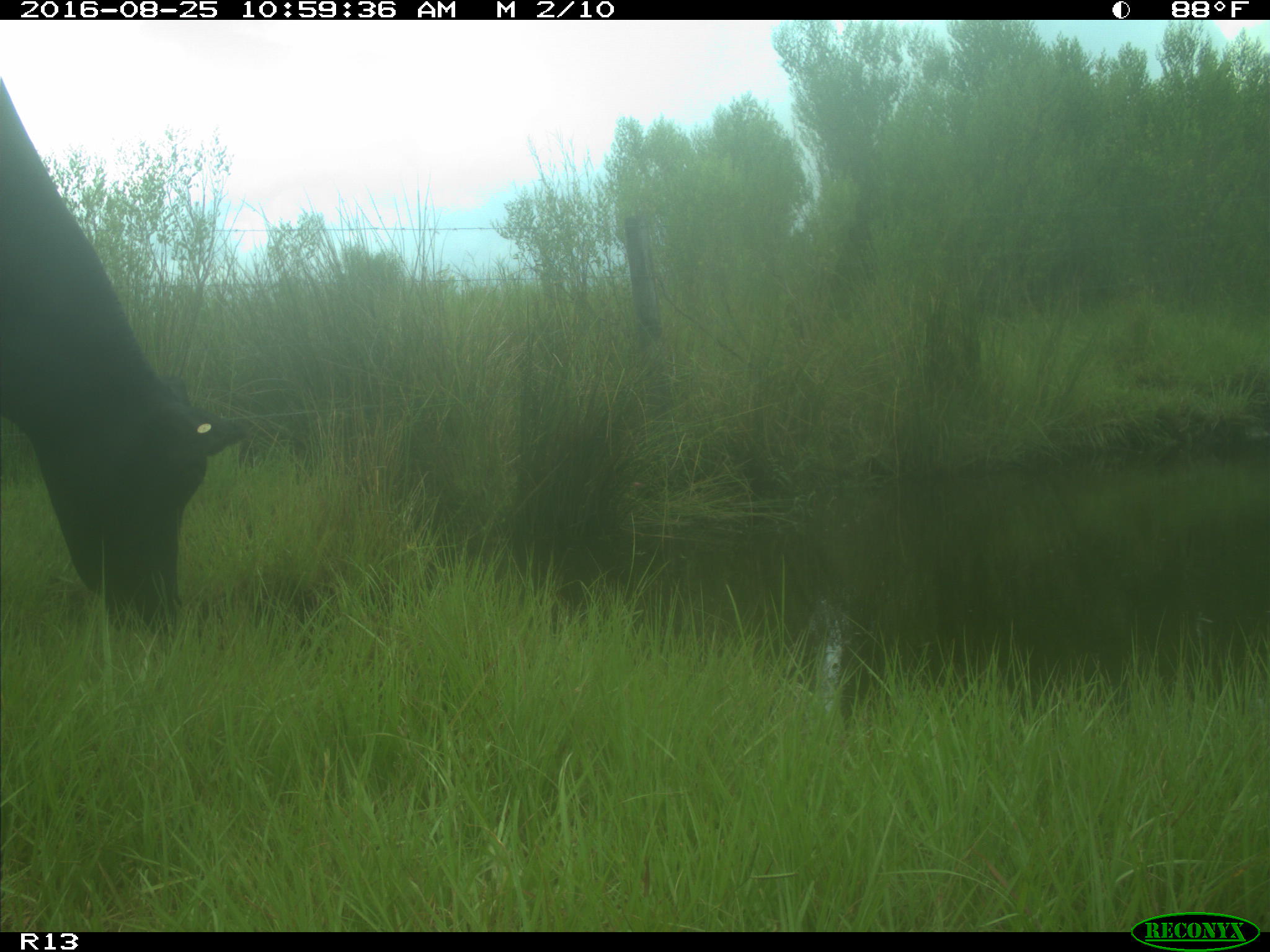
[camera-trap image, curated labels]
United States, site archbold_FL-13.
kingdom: Animalia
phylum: Chordata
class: Mammalia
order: Artiodactyla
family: Bovidae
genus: Bos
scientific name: Bos taurus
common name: domestic cow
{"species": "Bos taurus (domestic cow)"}